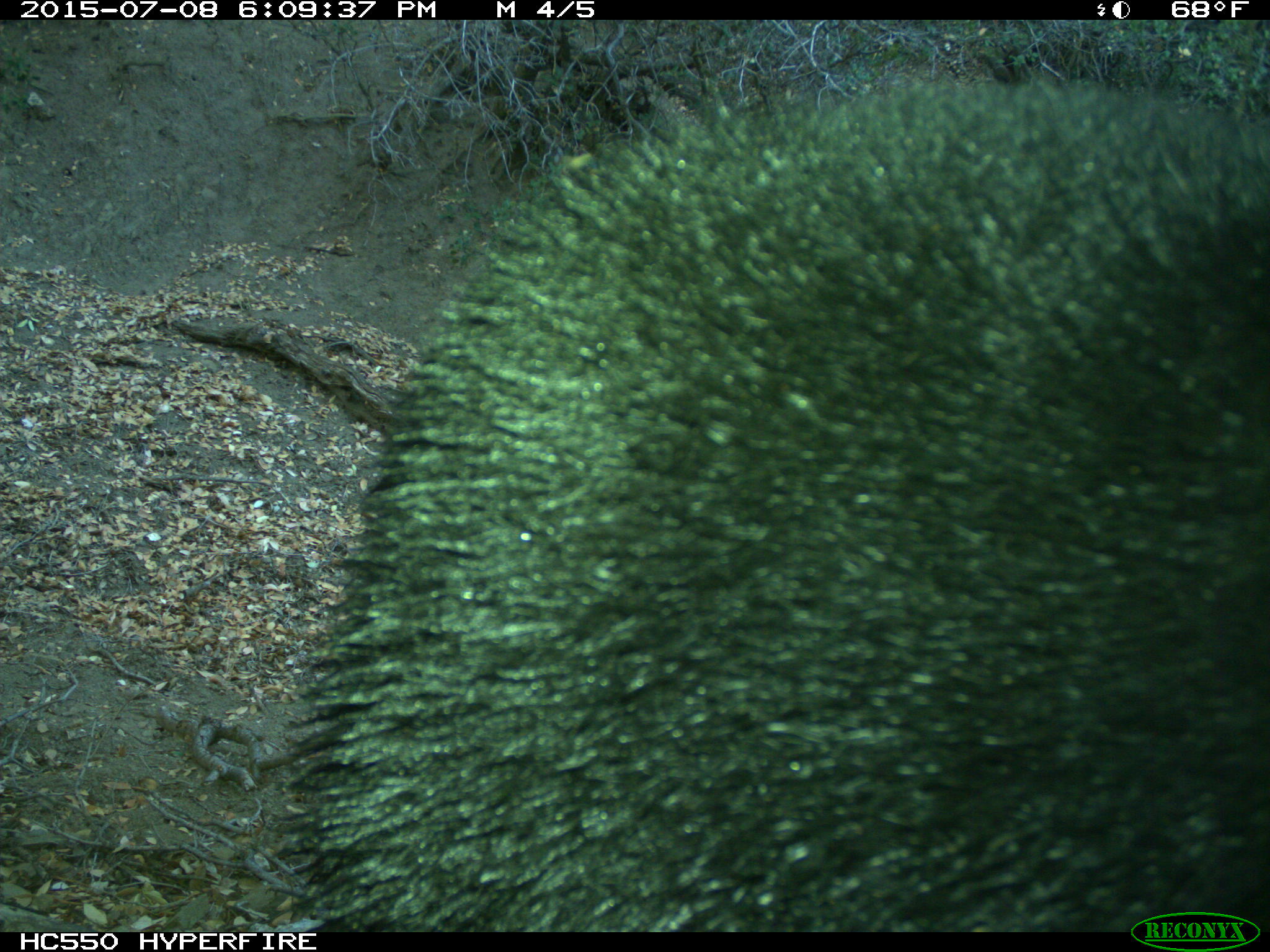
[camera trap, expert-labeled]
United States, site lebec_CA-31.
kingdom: Animalia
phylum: Chordata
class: Mammalia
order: Carnivora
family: Ursidae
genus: Ursus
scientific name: Ursus americanus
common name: american black bear